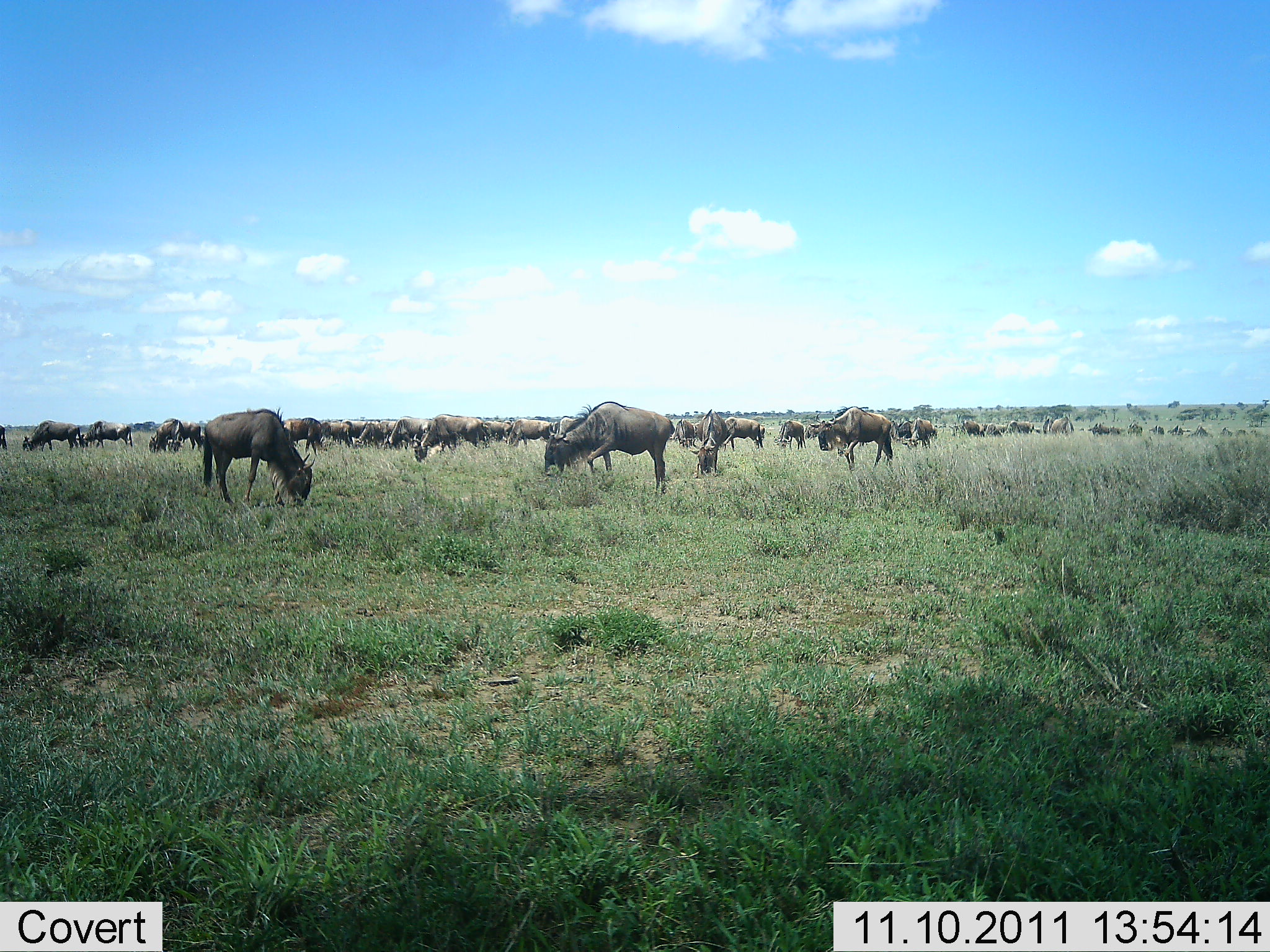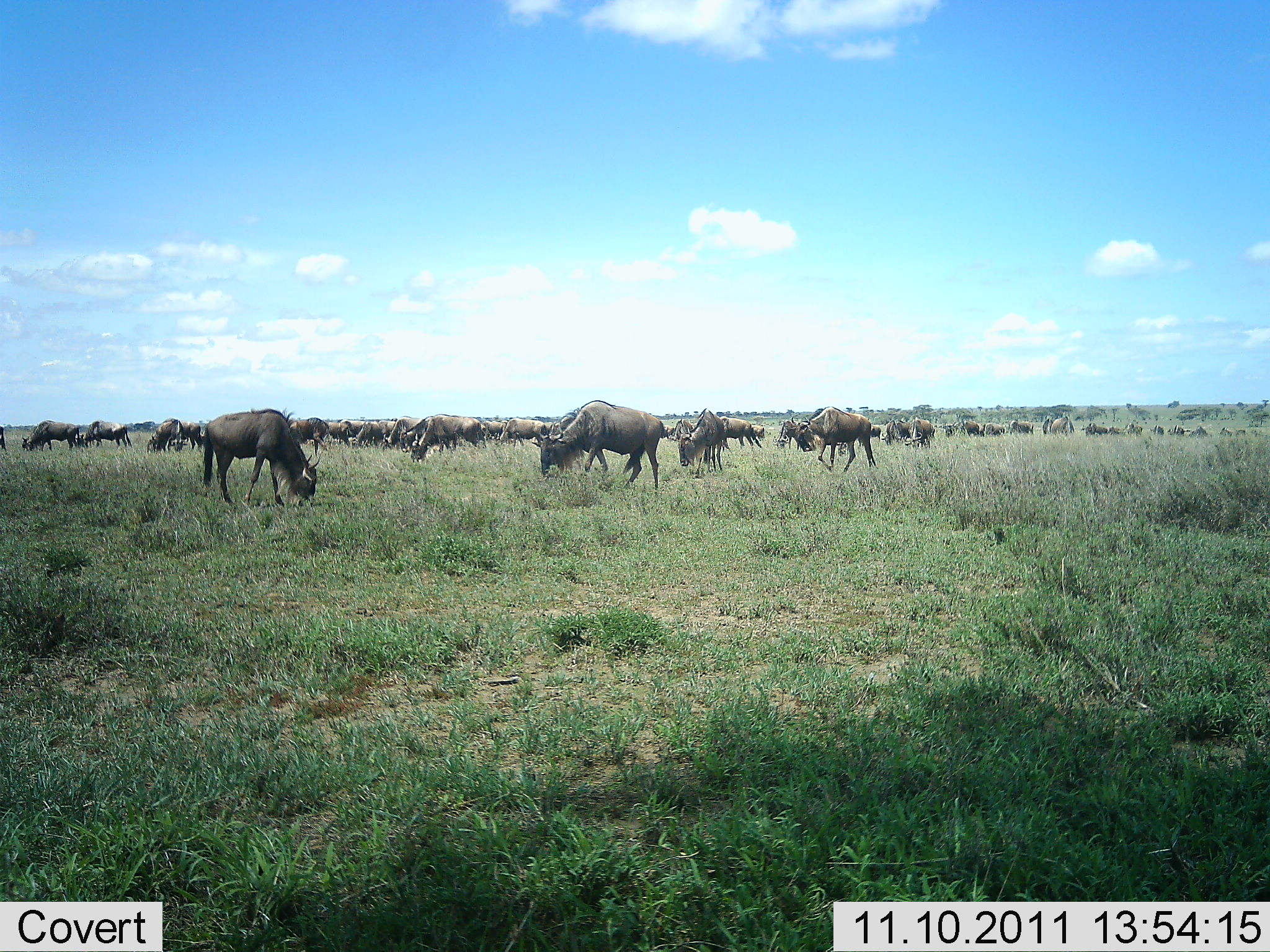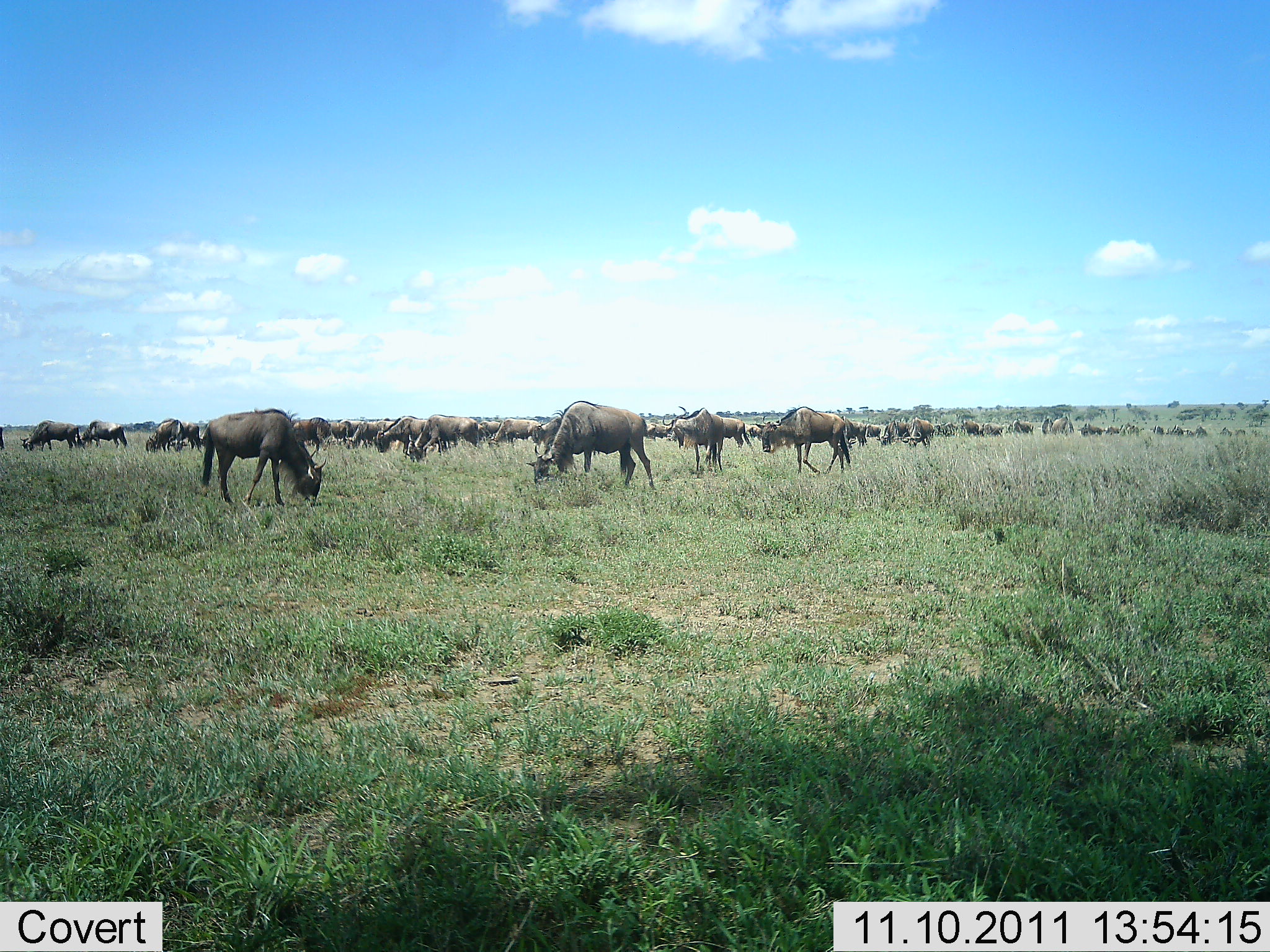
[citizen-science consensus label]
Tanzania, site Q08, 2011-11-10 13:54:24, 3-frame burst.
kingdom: Animalia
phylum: Chordata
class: Mammalia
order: Artiodactyla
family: Bovidae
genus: Connochaetes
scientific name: Connochaetes taurinus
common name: blue wildebeest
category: wildebeest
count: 51+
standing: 20%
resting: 0%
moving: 40%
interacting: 0%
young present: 0%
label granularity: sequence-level